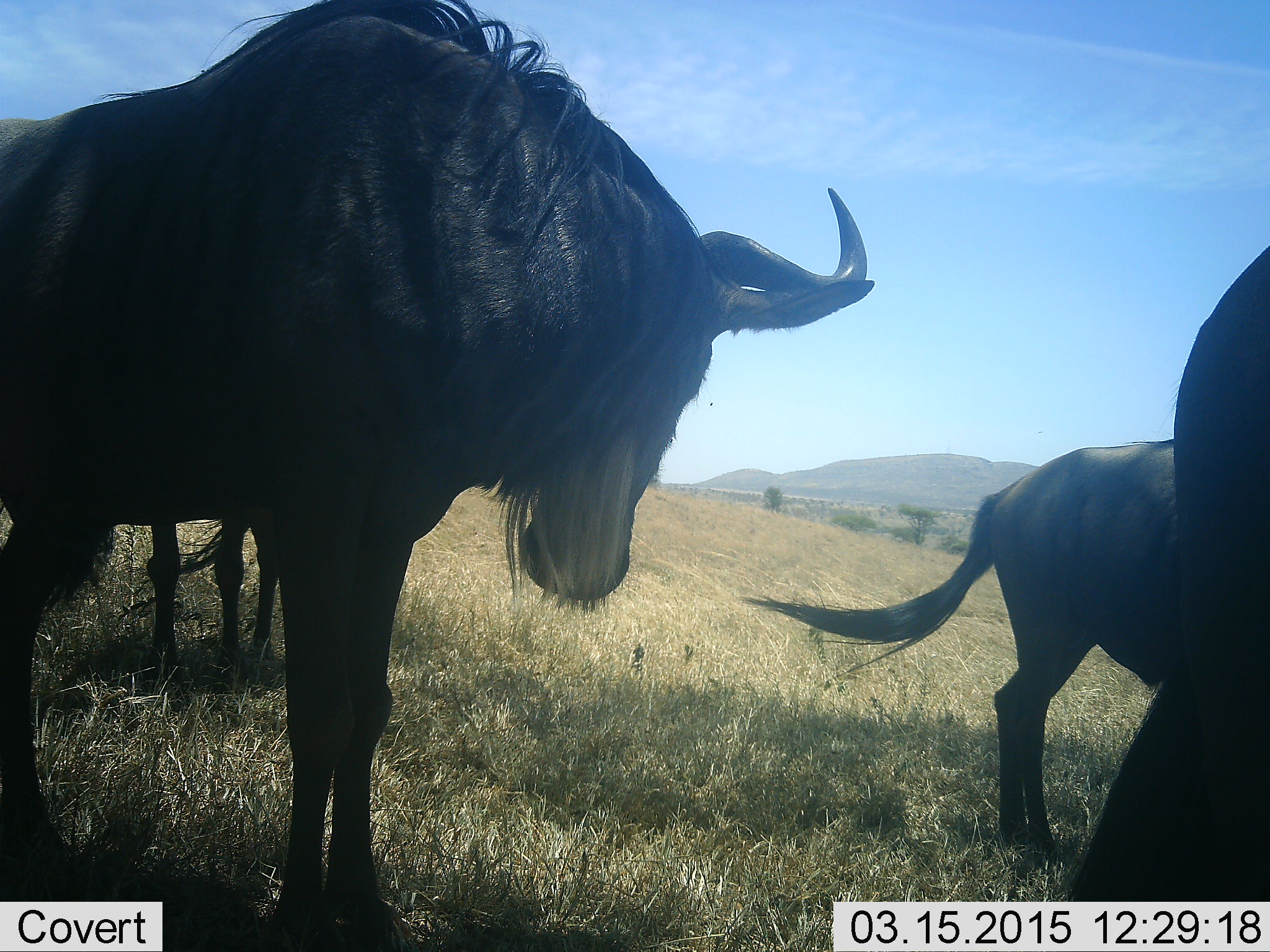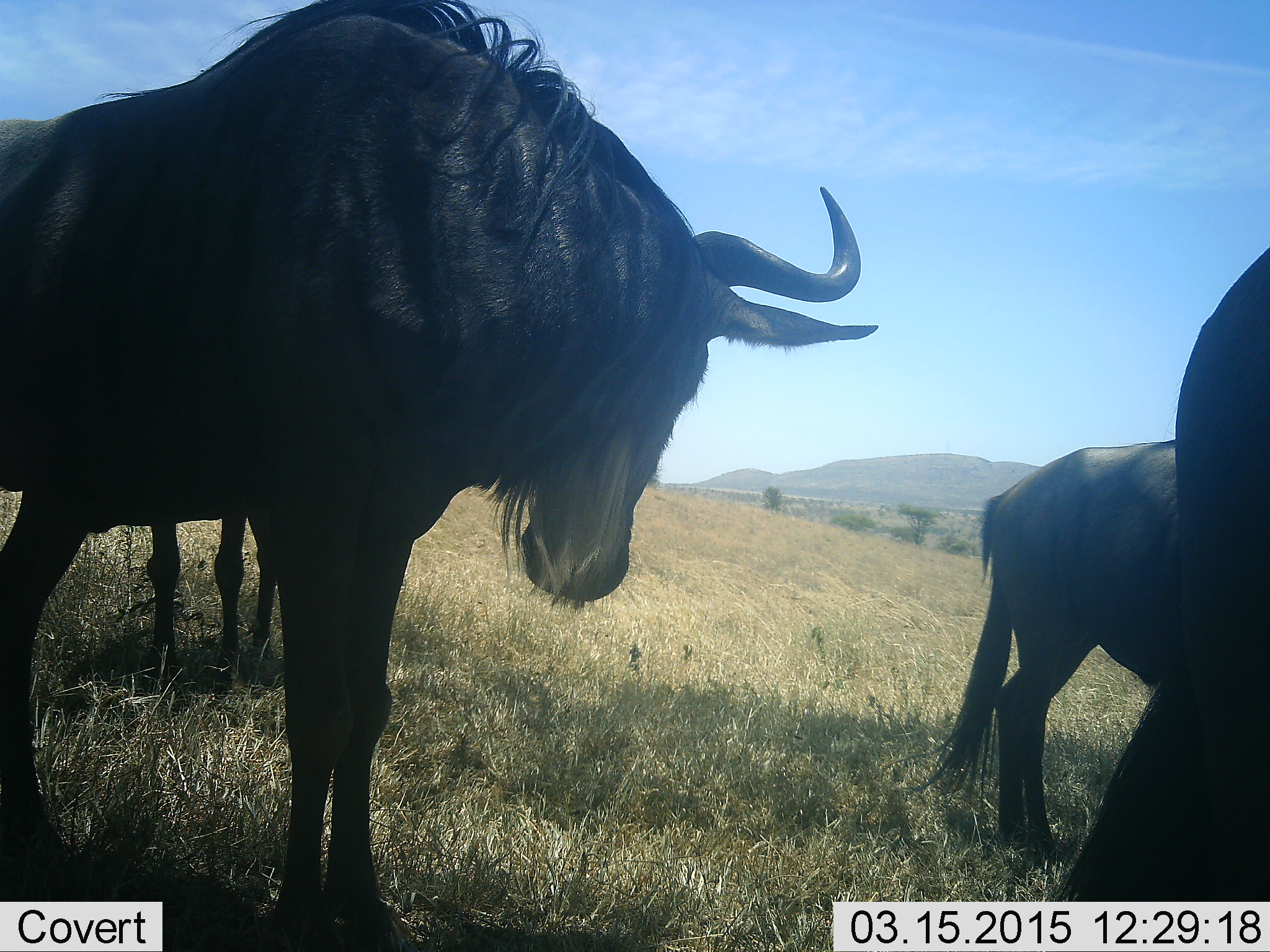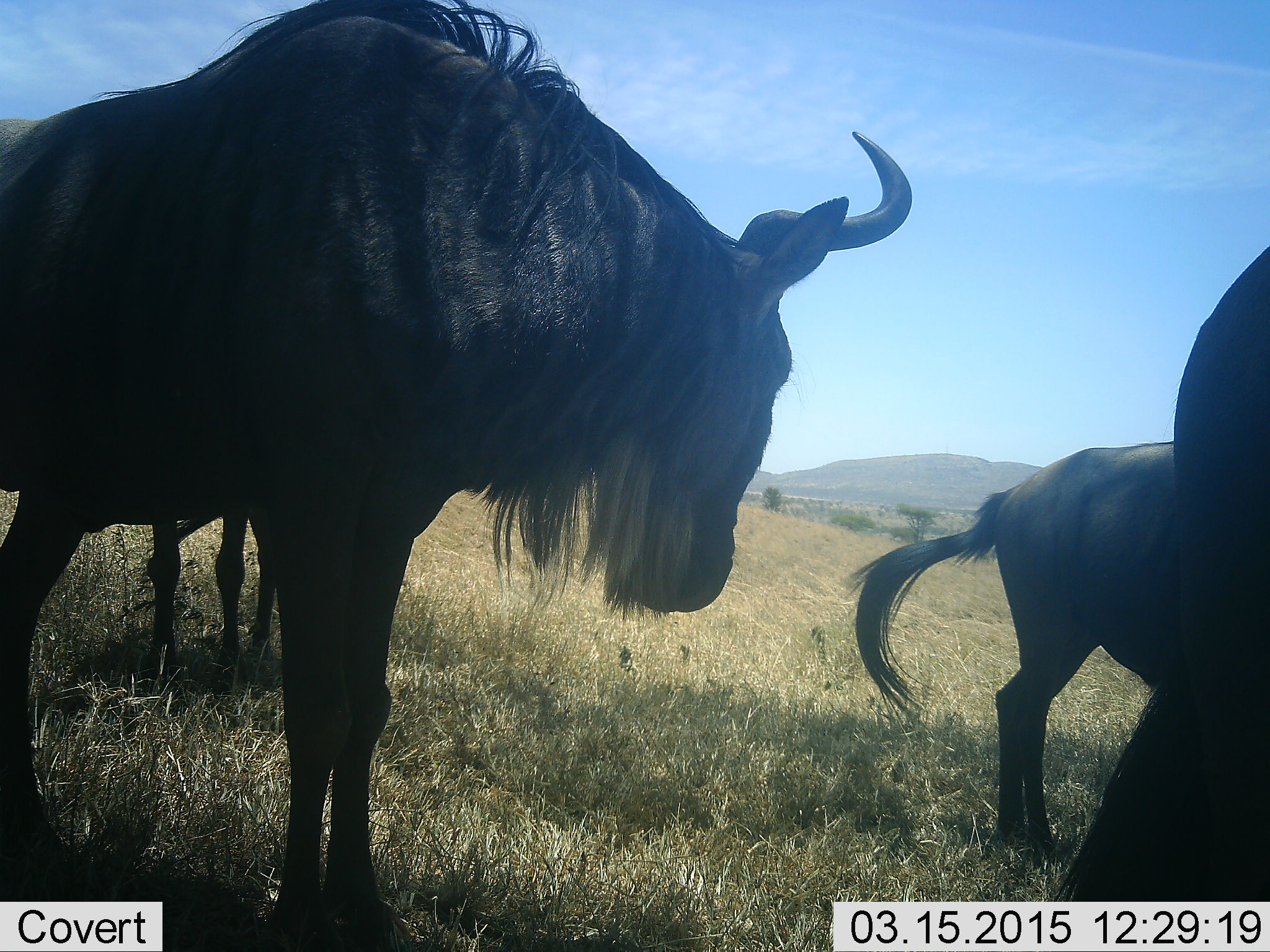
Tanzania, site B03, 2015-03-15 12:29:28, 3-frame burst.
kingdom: Animalia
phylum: Chordata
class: Mammalia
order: Artiodactyla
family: Bovidae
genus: Connochaetes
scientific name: Connochaetes taurinus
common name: blue wildebeest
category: wildebeest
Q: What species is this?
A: Wildebeest (blue wildebeest) (Connochaetes taurinus).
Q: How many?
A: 4.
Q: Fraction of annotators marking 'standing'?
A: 90%.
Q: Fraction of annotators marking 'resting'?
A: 10%.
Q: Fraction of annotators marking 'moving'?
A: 0%.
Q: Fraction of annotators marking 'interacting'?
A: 0%.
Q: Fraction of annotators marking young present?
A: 0%.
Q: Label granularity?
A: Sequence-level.